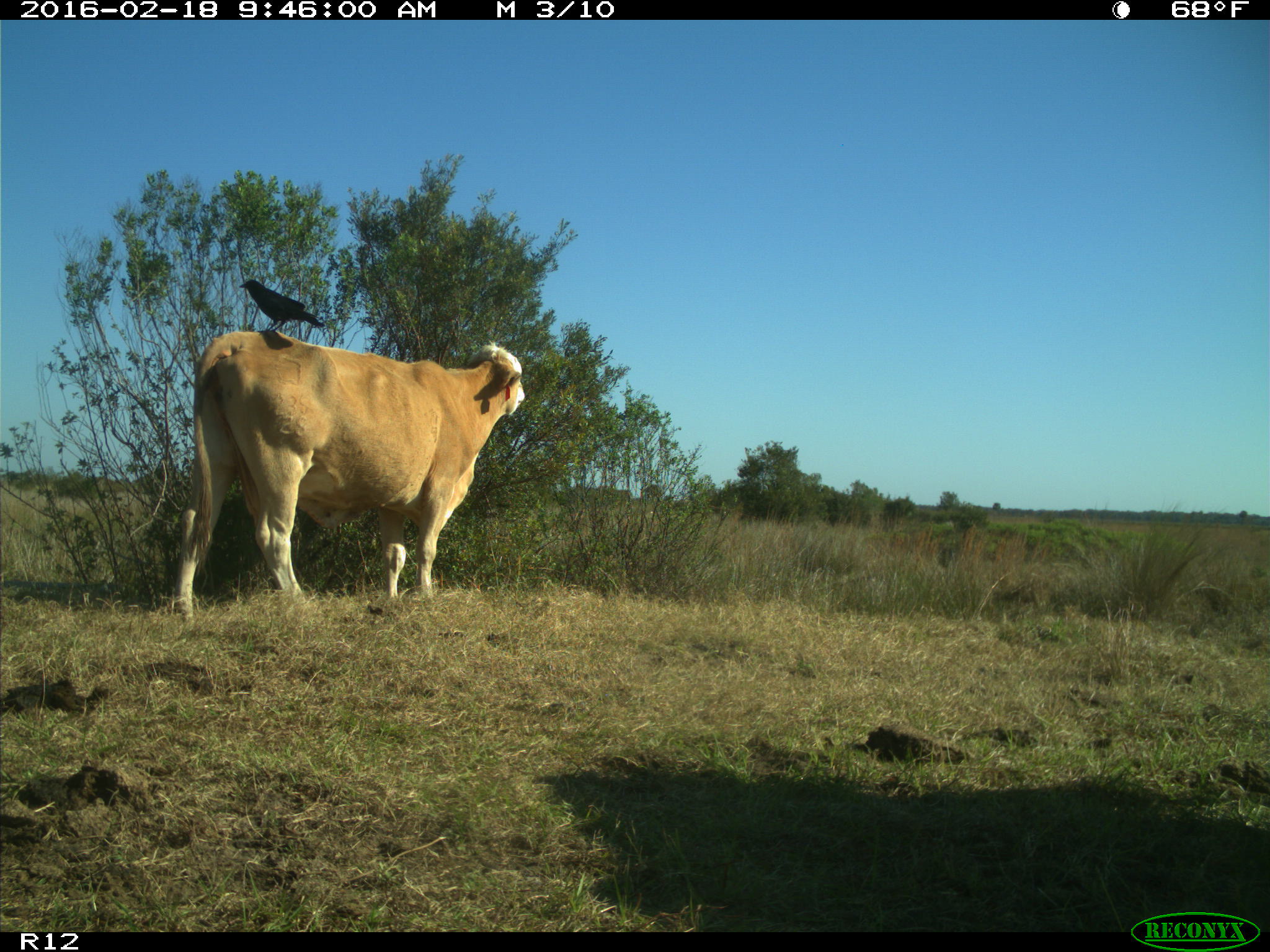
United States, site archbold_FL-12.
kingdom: Animalia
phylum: Chordata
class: Mammalia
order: Artiodactyla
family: Bovidae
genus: Bos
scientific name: Bos taurus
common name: domestic cow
Bos taurus (domestic cow).